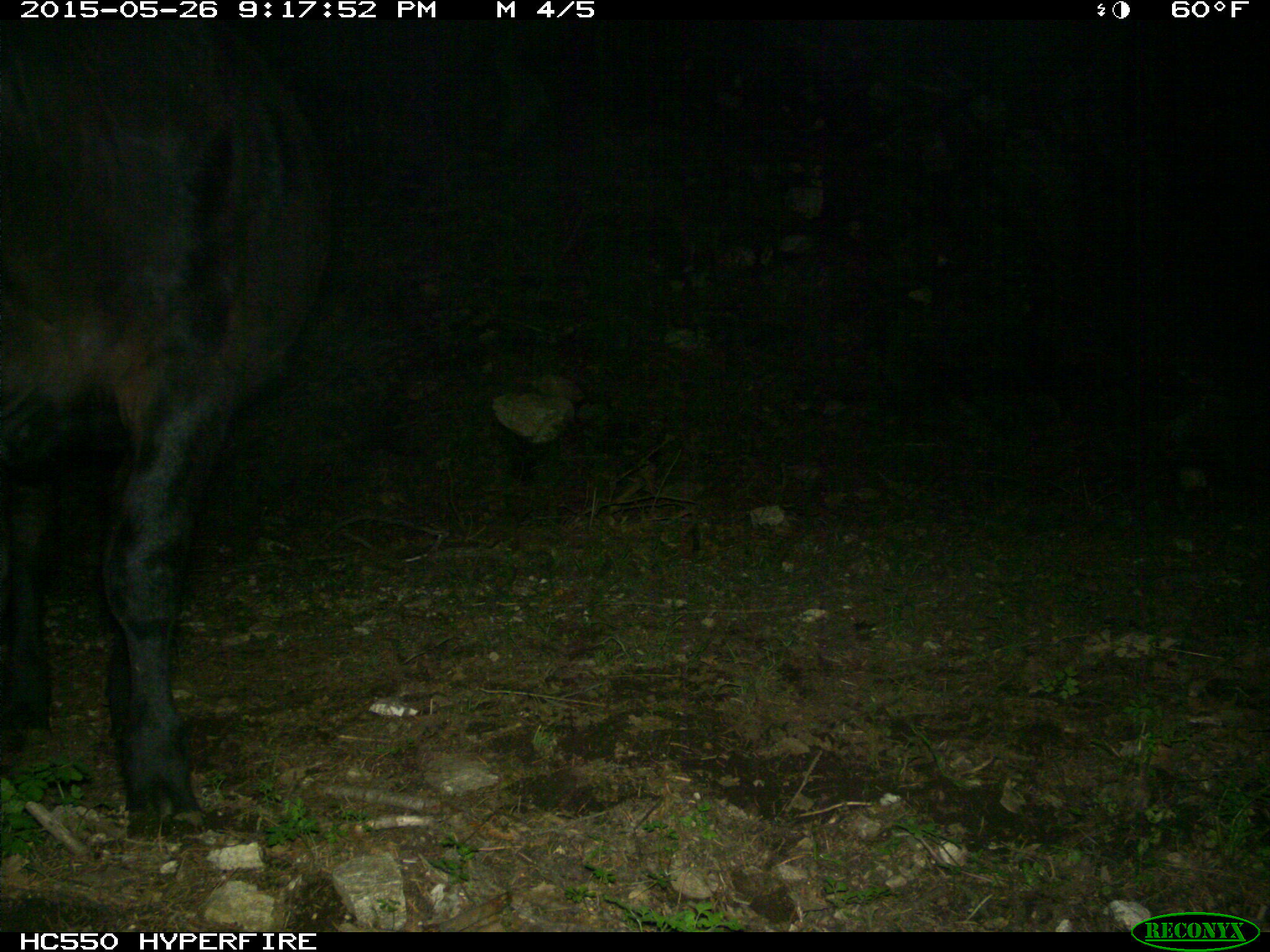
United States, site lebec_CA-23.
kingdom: Animalia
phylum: Chordata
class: Mammalia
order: Artiodactyla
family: Bovidae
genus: Bos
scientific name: Bos taurus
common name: domestic cow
Bos taurus (domestic cow).